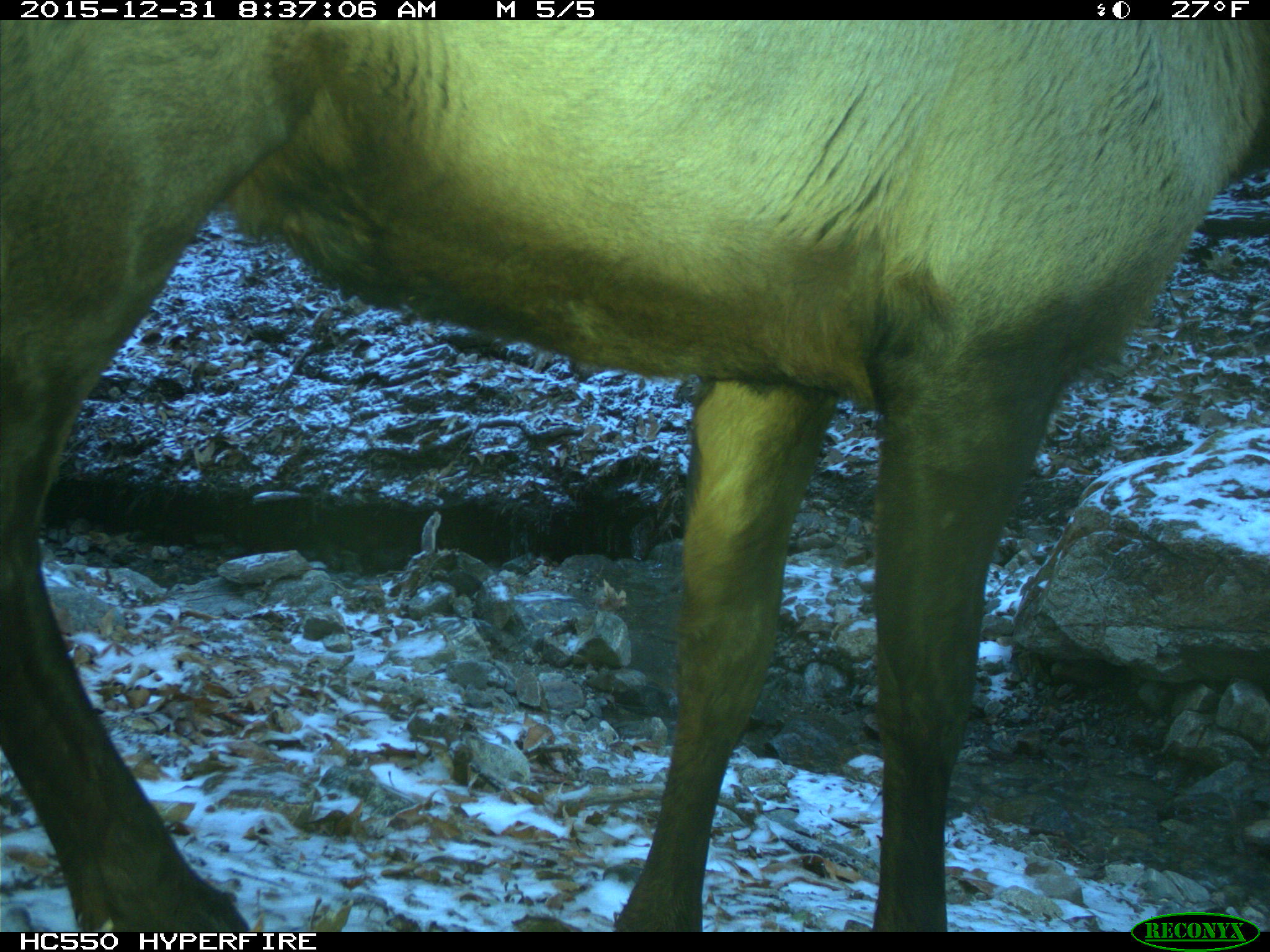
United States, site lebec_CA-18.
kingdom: Animalia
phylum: Chordata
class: Mammalia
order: Artiodactyla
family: Cervidae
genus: Cervus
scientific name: Cervus canadensis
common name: elk